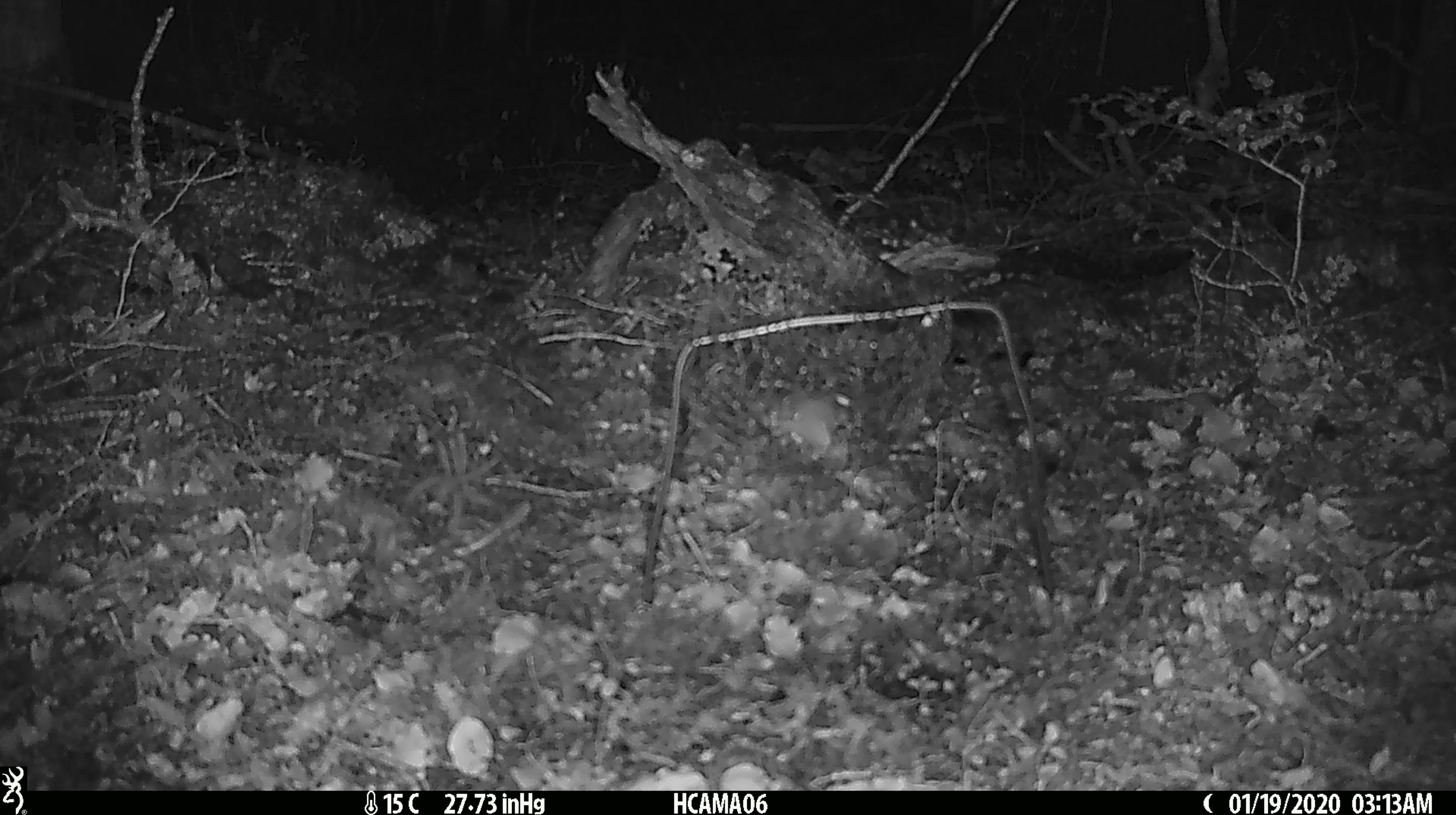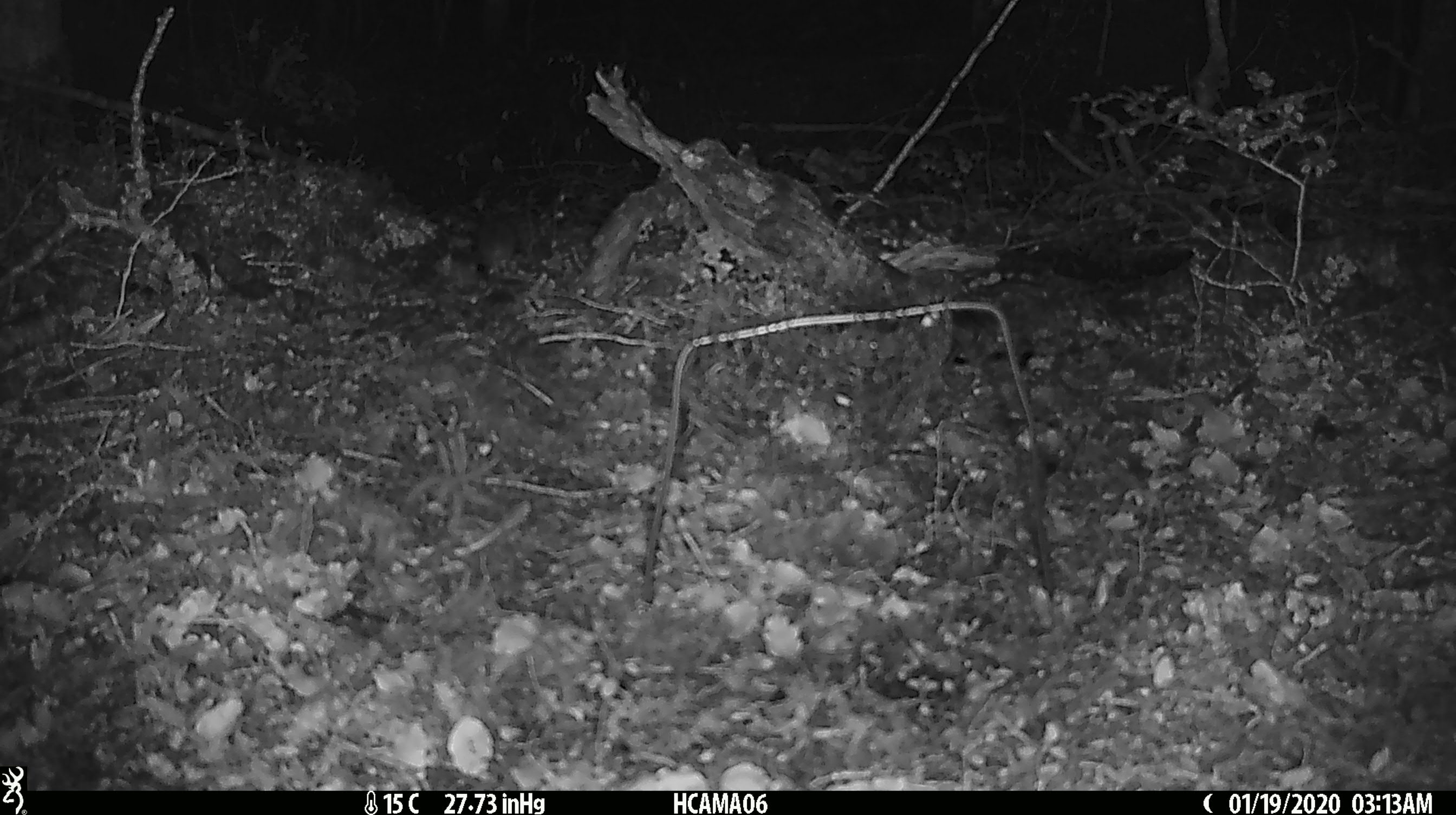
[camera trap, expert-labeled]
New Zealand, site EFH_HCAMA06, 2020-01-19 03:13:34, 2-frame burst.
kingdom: Animalia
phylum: Chordata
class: Mammalia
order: Rodentia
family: Muridae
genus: Mus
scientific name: Mus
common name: mouse